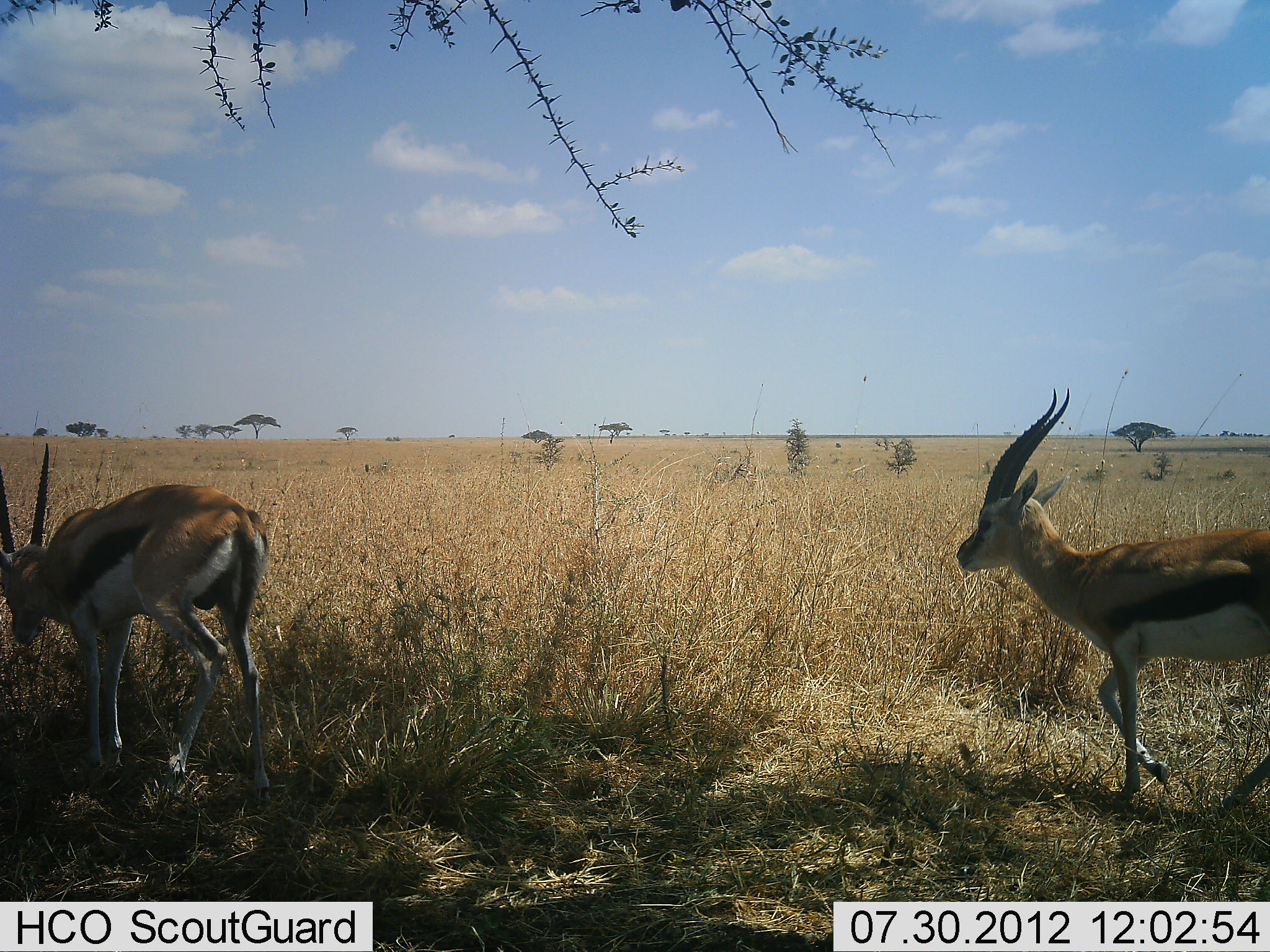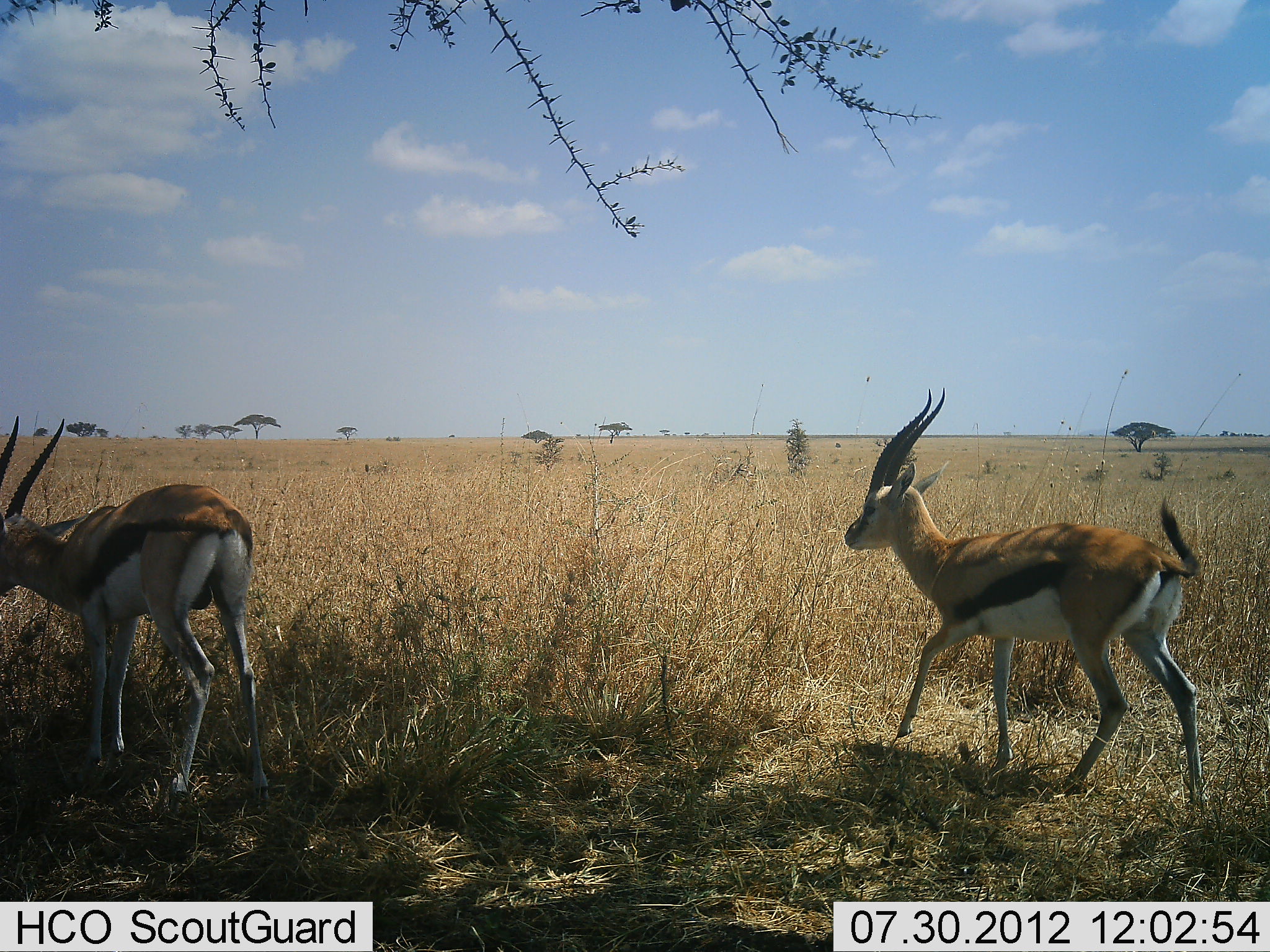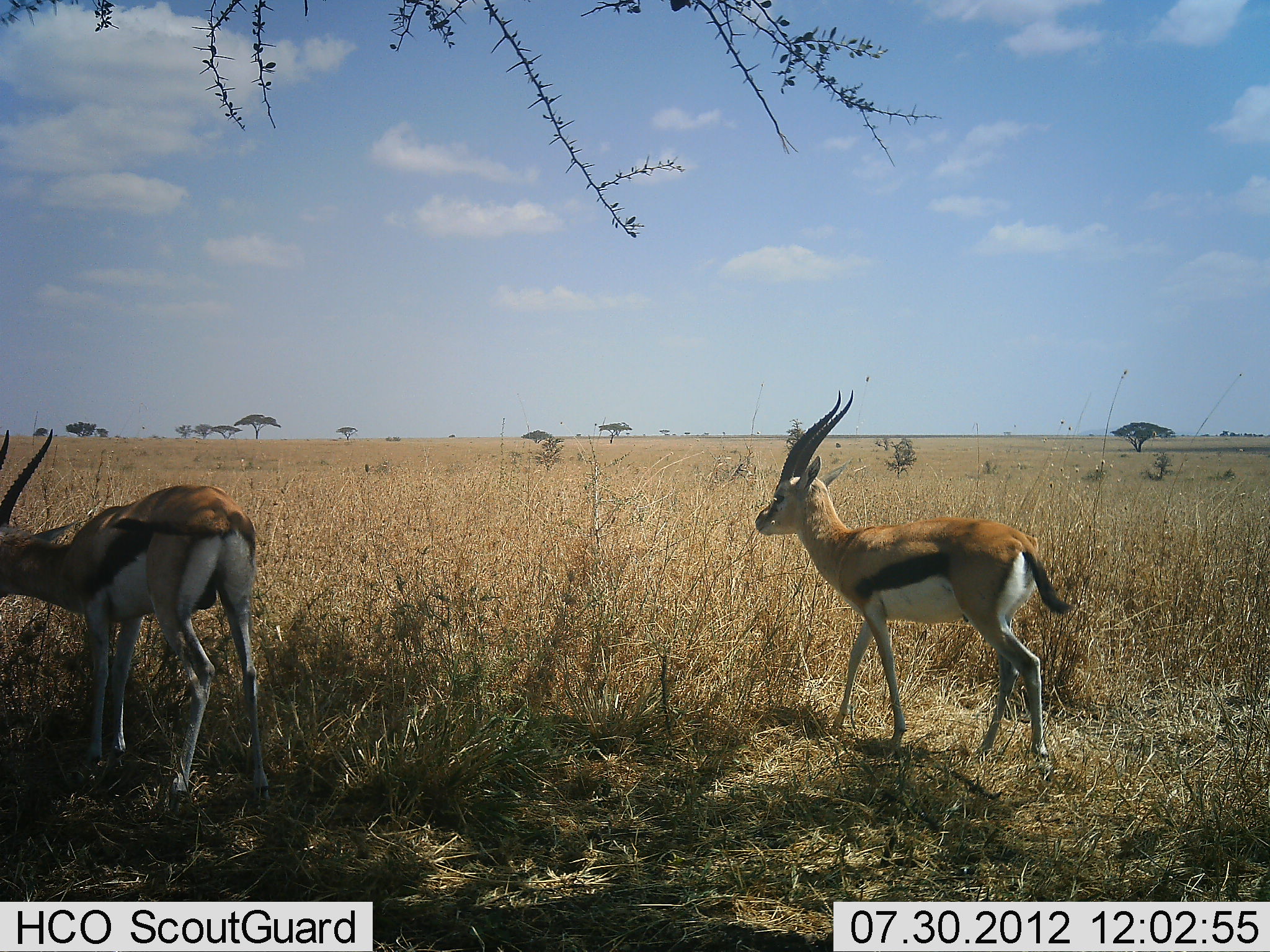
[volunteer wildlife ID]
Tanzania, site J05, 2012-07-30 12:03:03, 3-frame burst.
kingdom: Animalia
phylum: Chordata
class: Mammalia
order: Artiodactyla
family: Bovidae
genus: Eudorcas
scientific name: Eudorcas thomsonii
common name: thomson's gazelle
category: gazellethomsons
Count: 2.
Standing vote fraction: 50%.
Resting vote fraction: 0%.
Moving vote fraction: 90%.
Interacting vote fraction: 0%.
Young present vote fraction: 0%.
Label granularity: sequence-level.